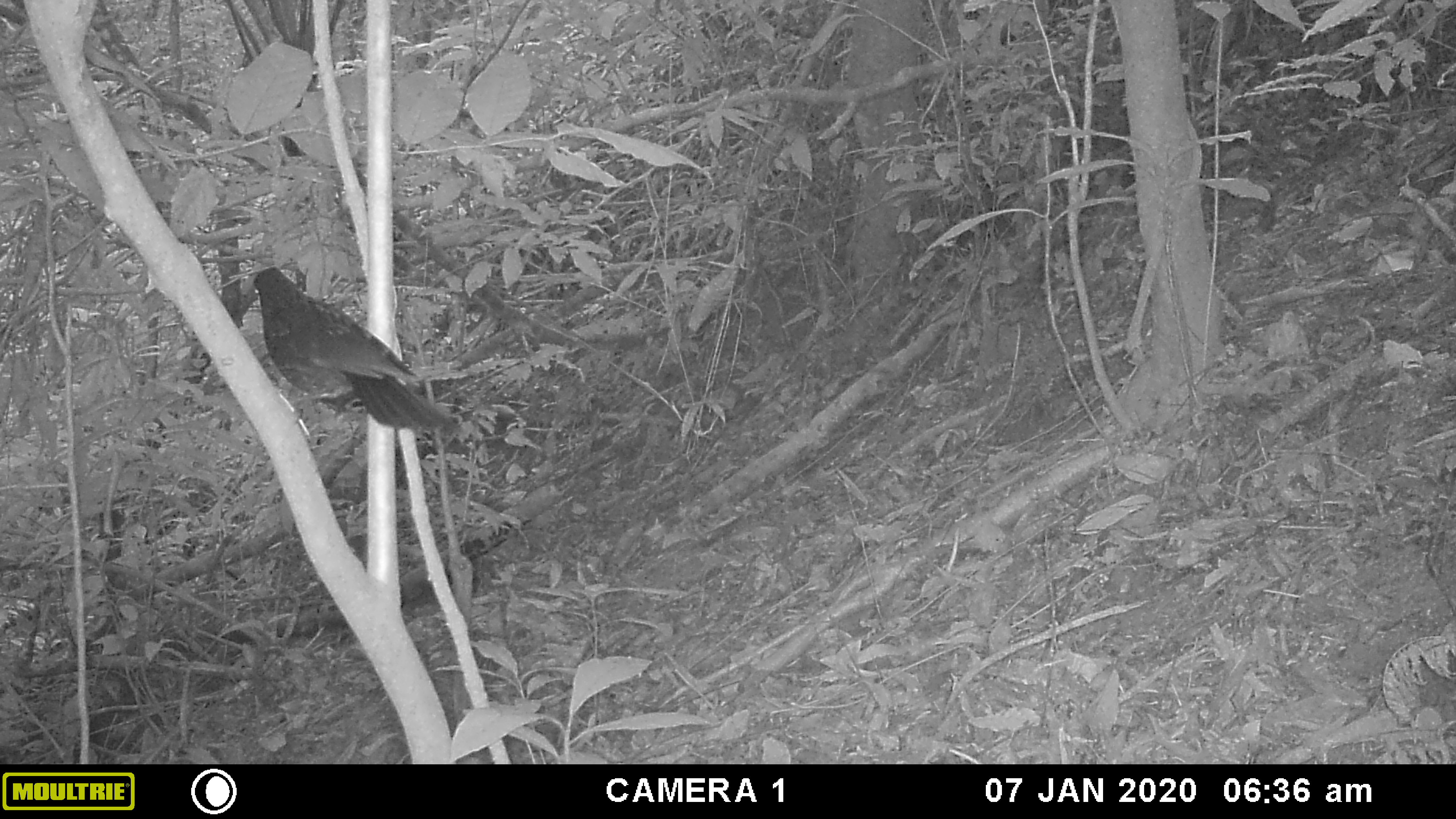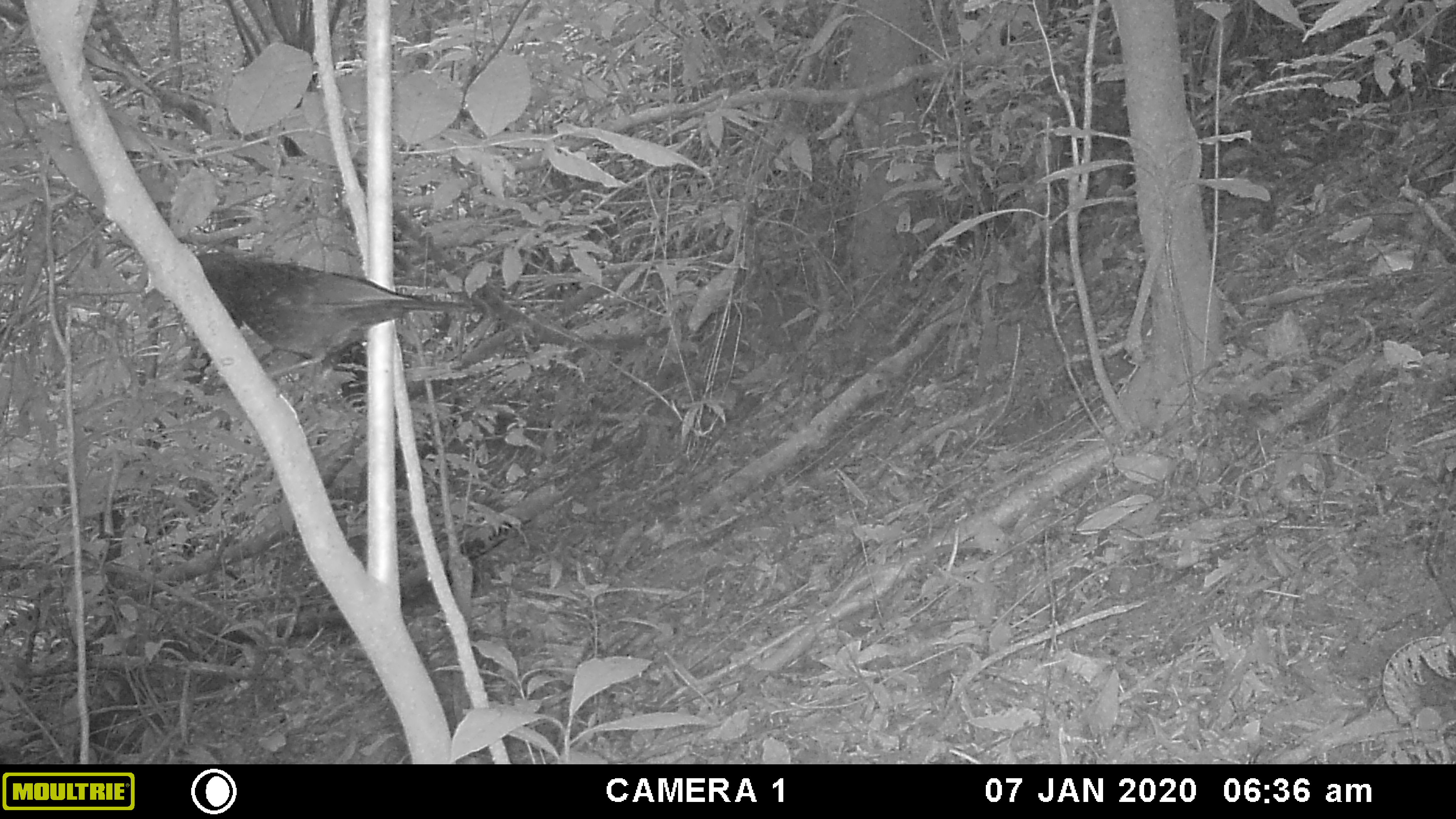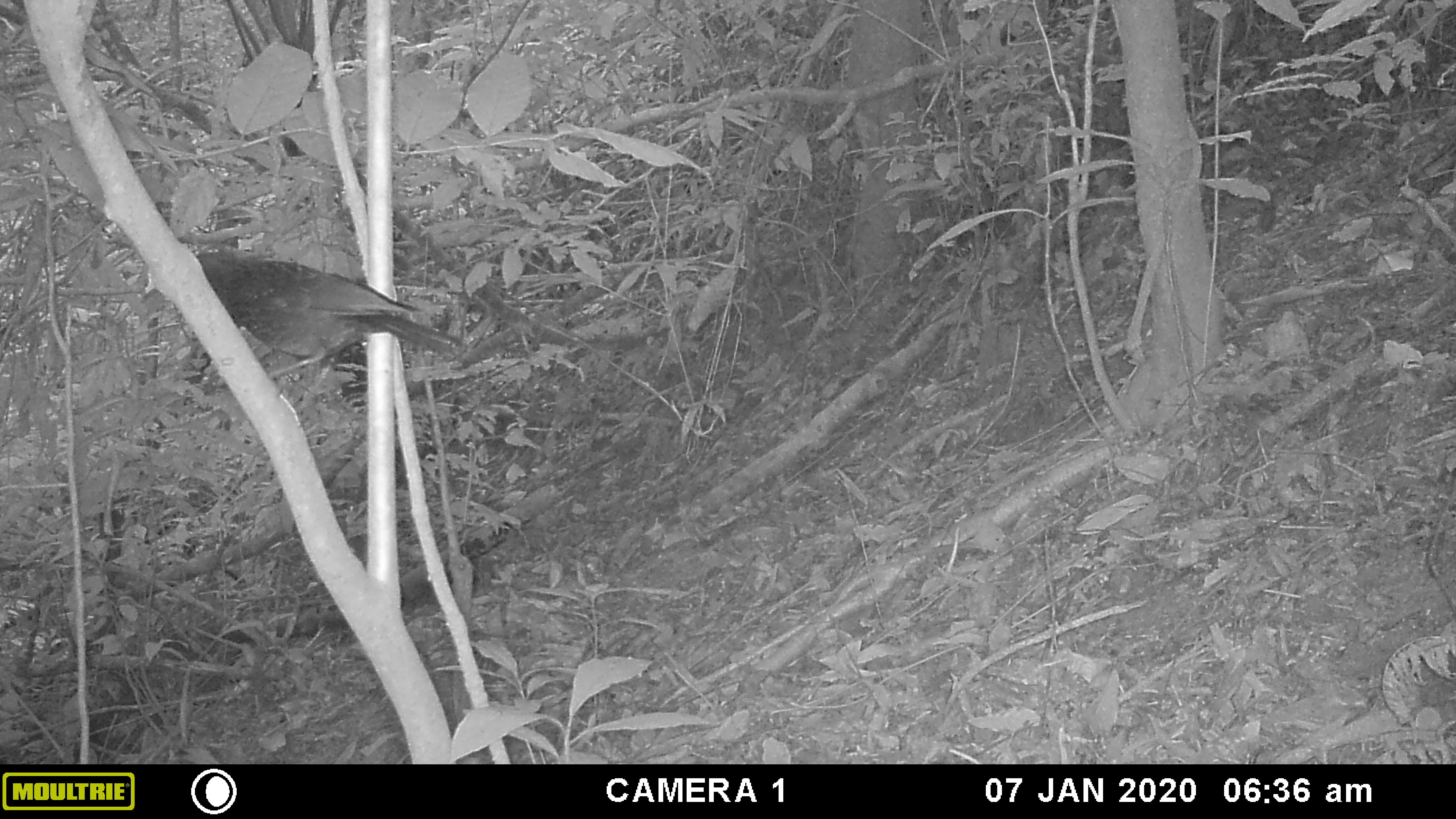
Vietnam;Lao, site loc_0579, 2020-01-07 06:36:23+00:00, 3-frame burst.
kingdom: Animalia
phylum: Chordata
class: Aves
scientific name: Aves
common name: bird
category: unidentified bird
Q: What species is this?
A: Unidentified bird (bird) (Aves).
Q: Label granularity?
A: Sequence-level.